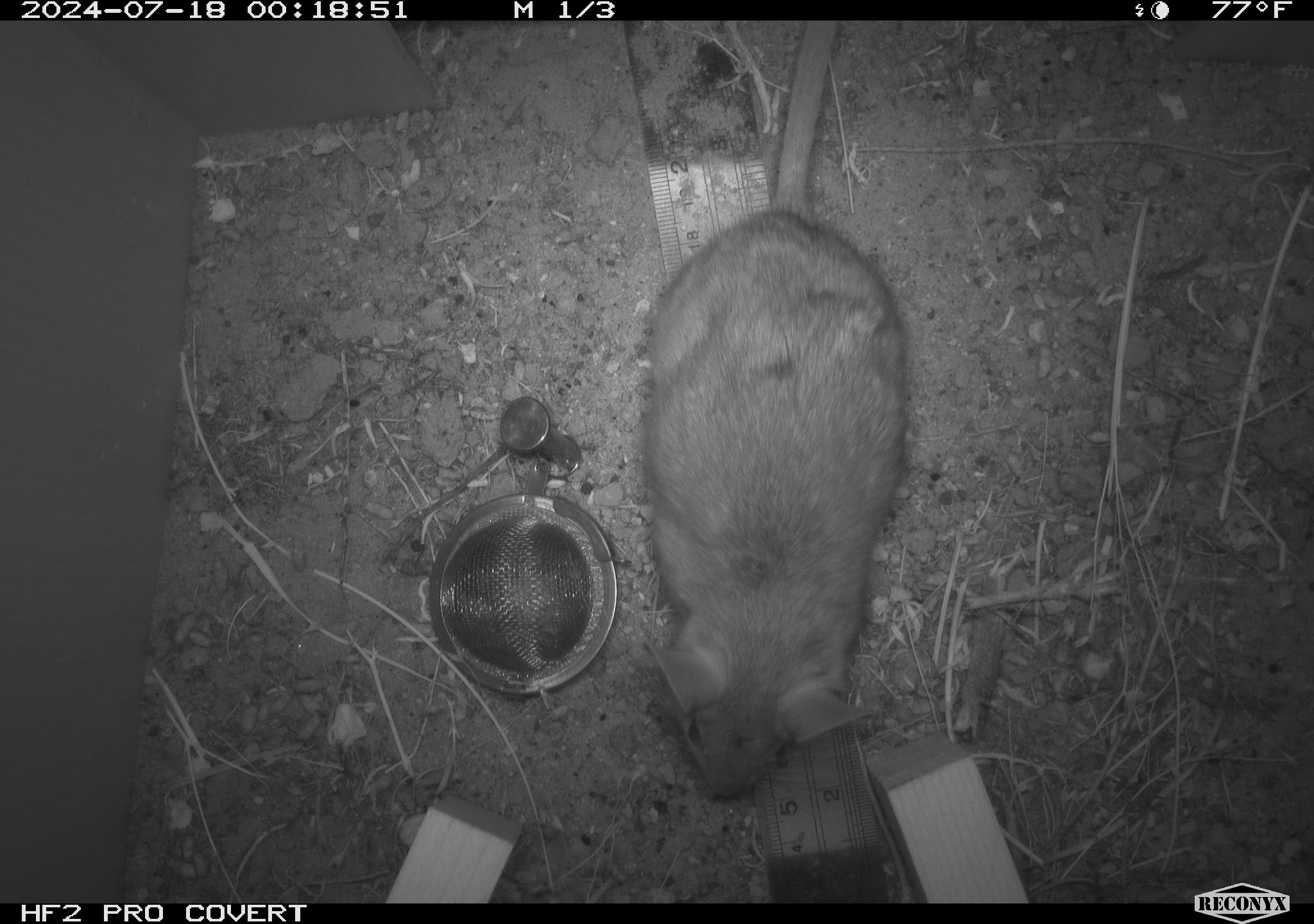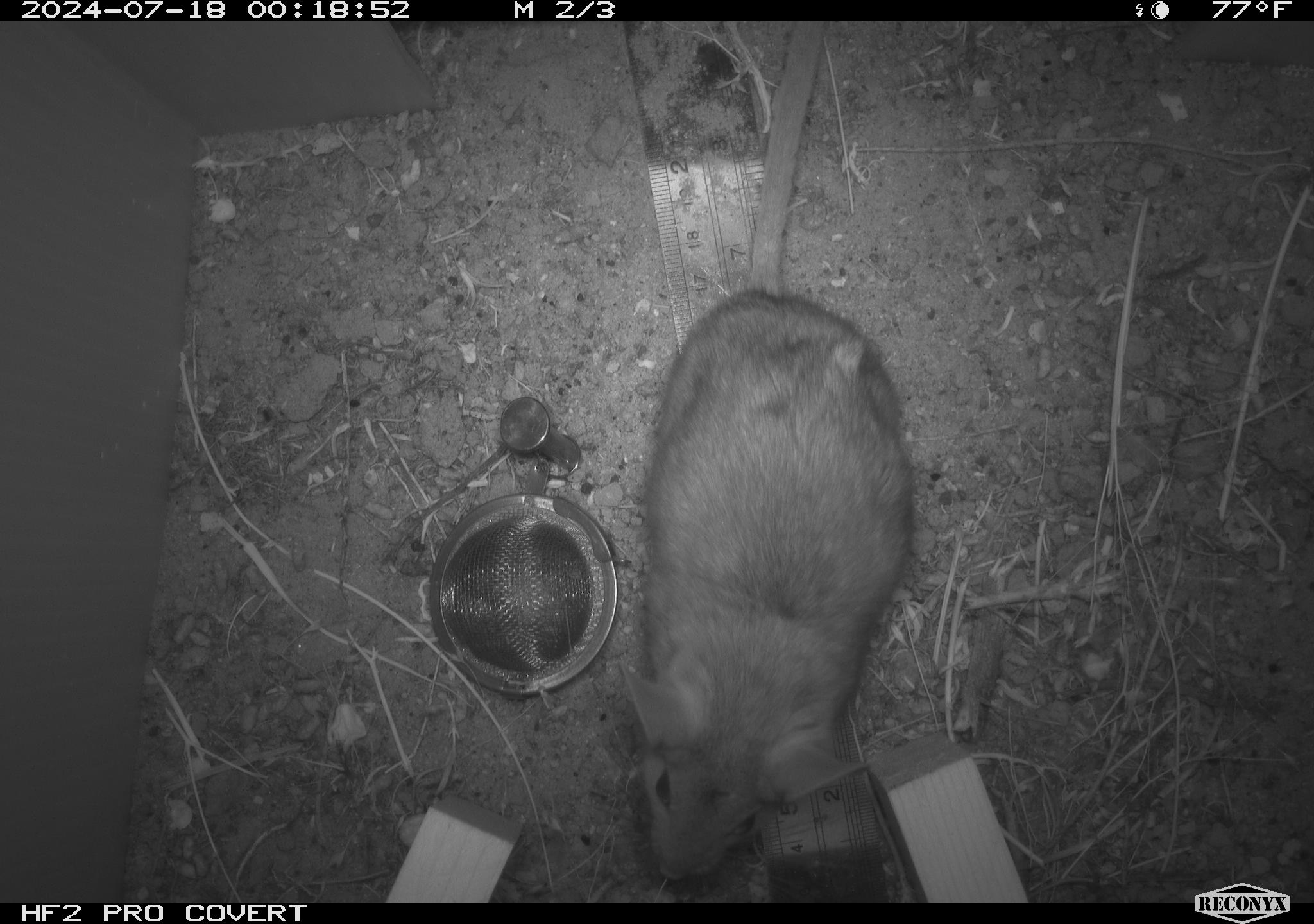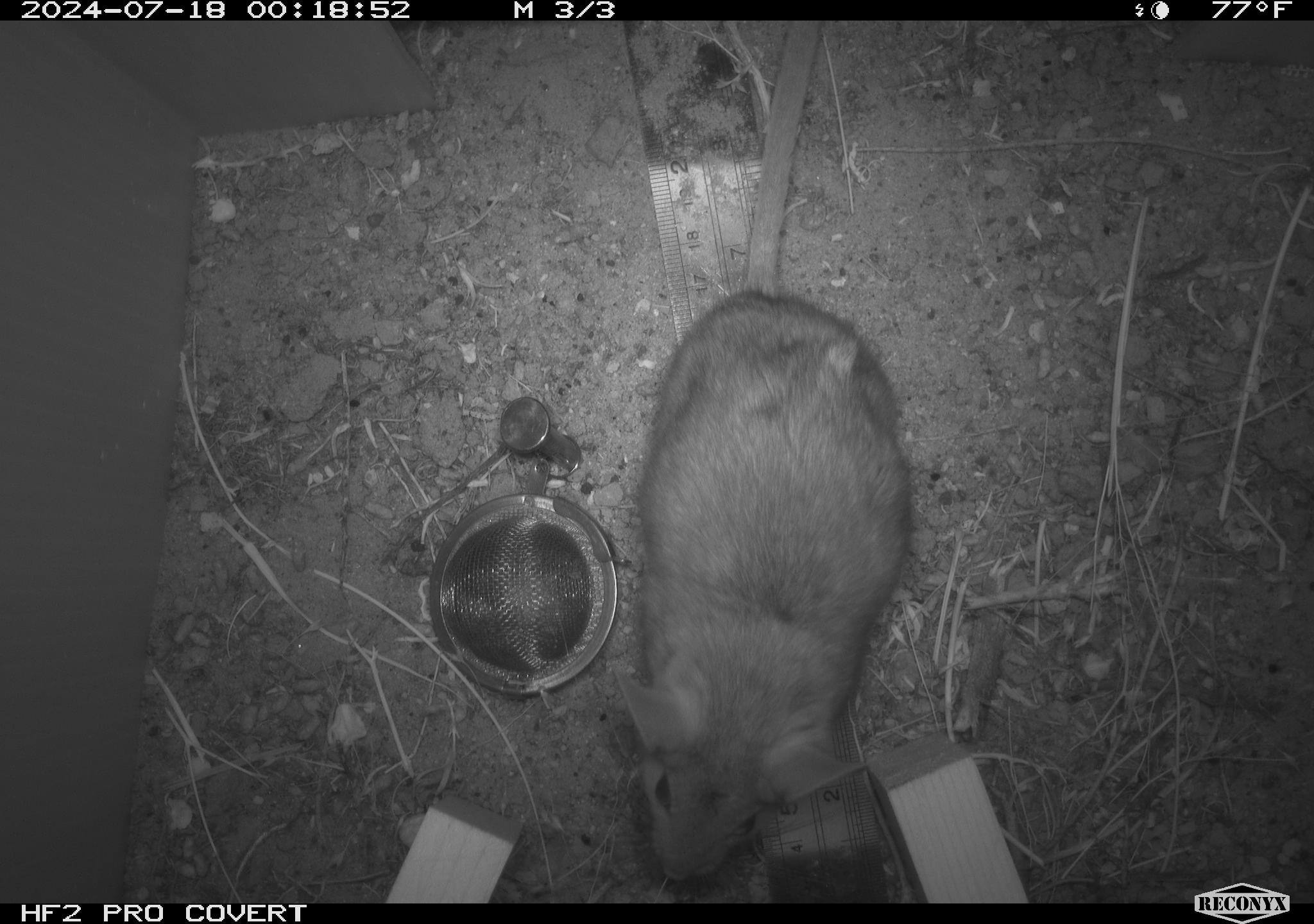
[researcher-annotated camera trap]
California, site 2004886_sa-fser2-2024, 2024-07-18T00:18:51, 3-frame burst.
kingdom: Animalia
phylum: Chordata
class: Mammalia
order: Rodentia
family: Cricetidae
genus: Neotoma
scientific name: Neotoma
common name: pack rat or woodrat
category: neotoma species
Neotoma species (pack rat or woodrat) (Neotoma).